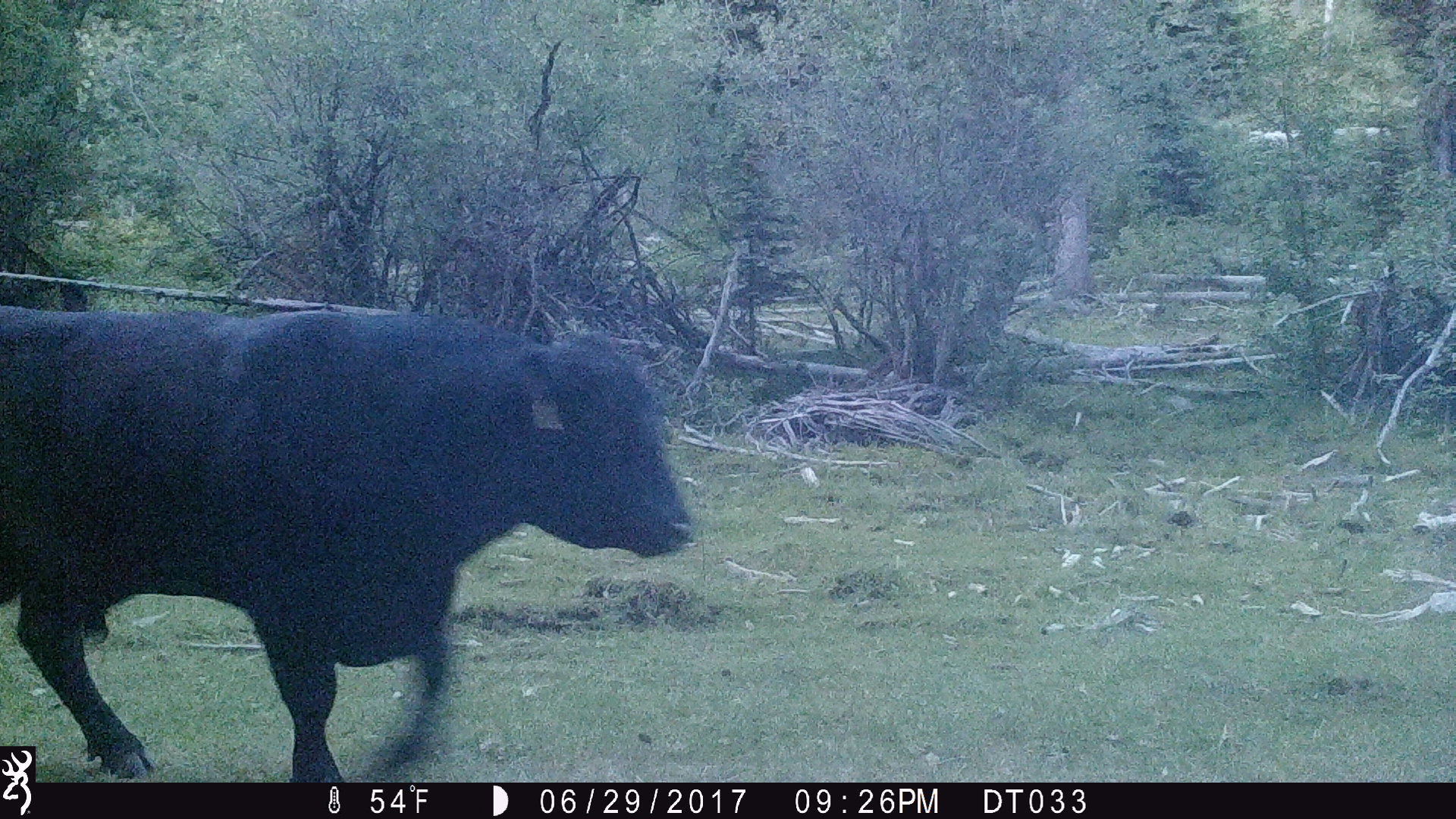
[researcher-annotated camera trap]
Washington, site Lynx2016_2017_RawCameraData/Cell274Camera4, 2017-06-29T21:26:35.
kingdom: Animalia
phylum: Chordata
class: Mammalia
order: Artiodactyla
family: Bovidae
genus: Bos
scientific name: Bos taurus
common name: domestic cattle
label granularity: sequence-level